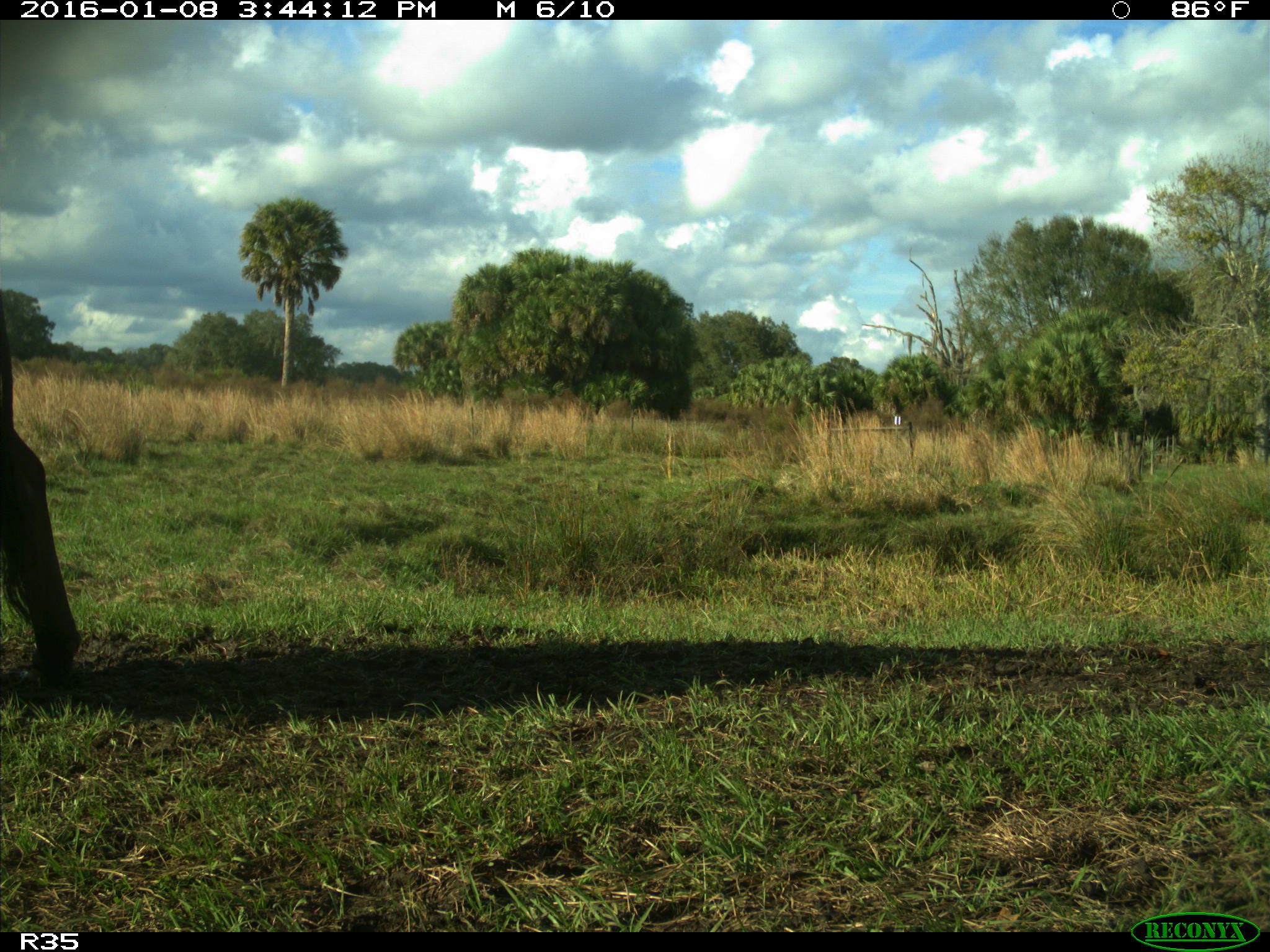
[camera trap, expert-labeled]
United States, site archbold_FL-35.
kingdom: Animalia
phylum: Chordata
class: Mammalia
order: Artiodactyla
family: Bovidae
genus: Bos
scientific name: Bos taurus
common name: domestic cow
Bos taurus (domestic cow).